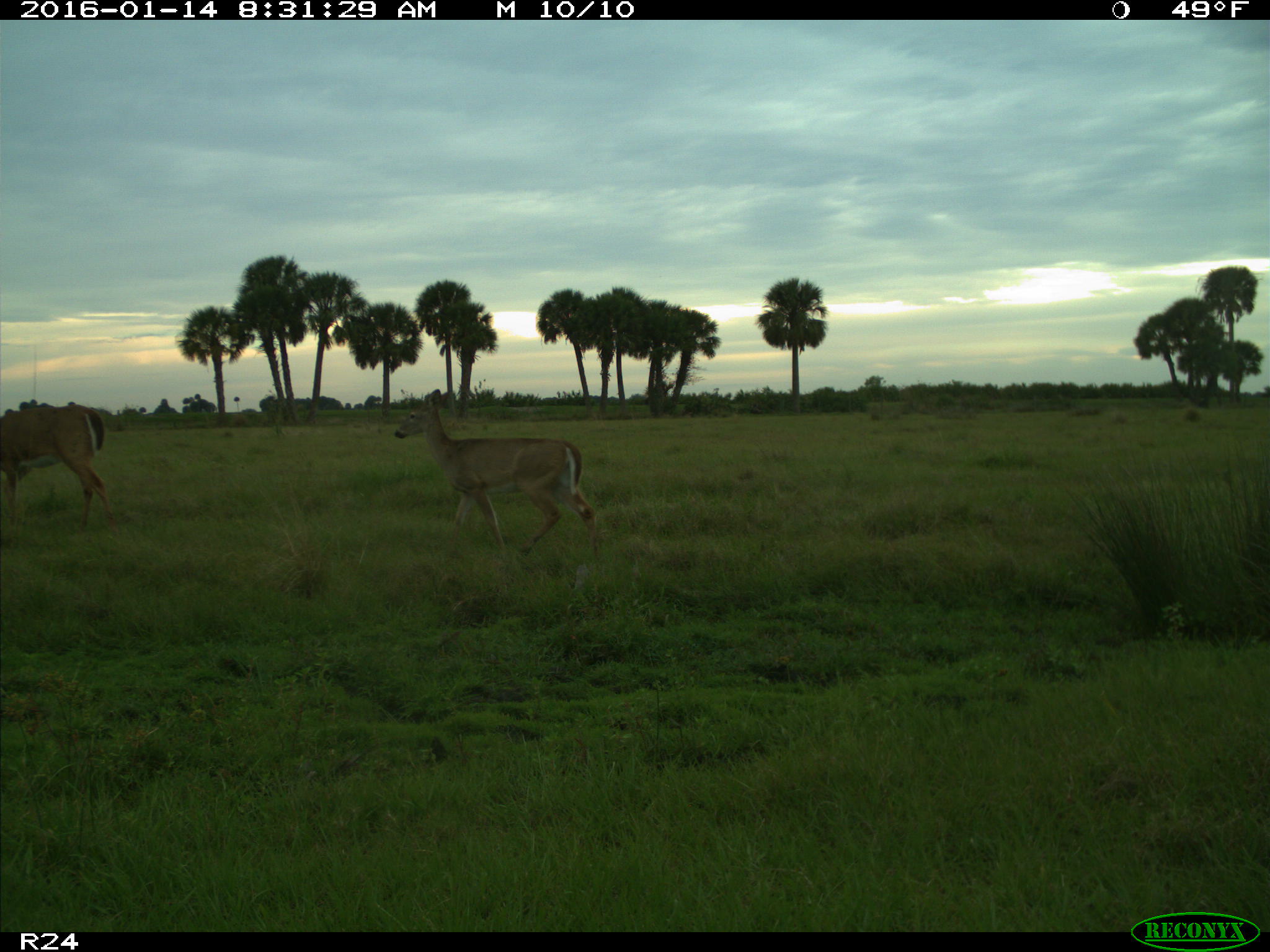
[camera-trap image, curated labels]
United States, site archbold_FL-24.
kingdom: Animalia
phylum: Chordata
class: Mammalia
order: Artiodactyla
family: Cervidae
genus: Odocoileus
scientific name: Odocoileus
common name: deer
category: unidentified deer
Unidentified deer (deer) (Odocoileus).